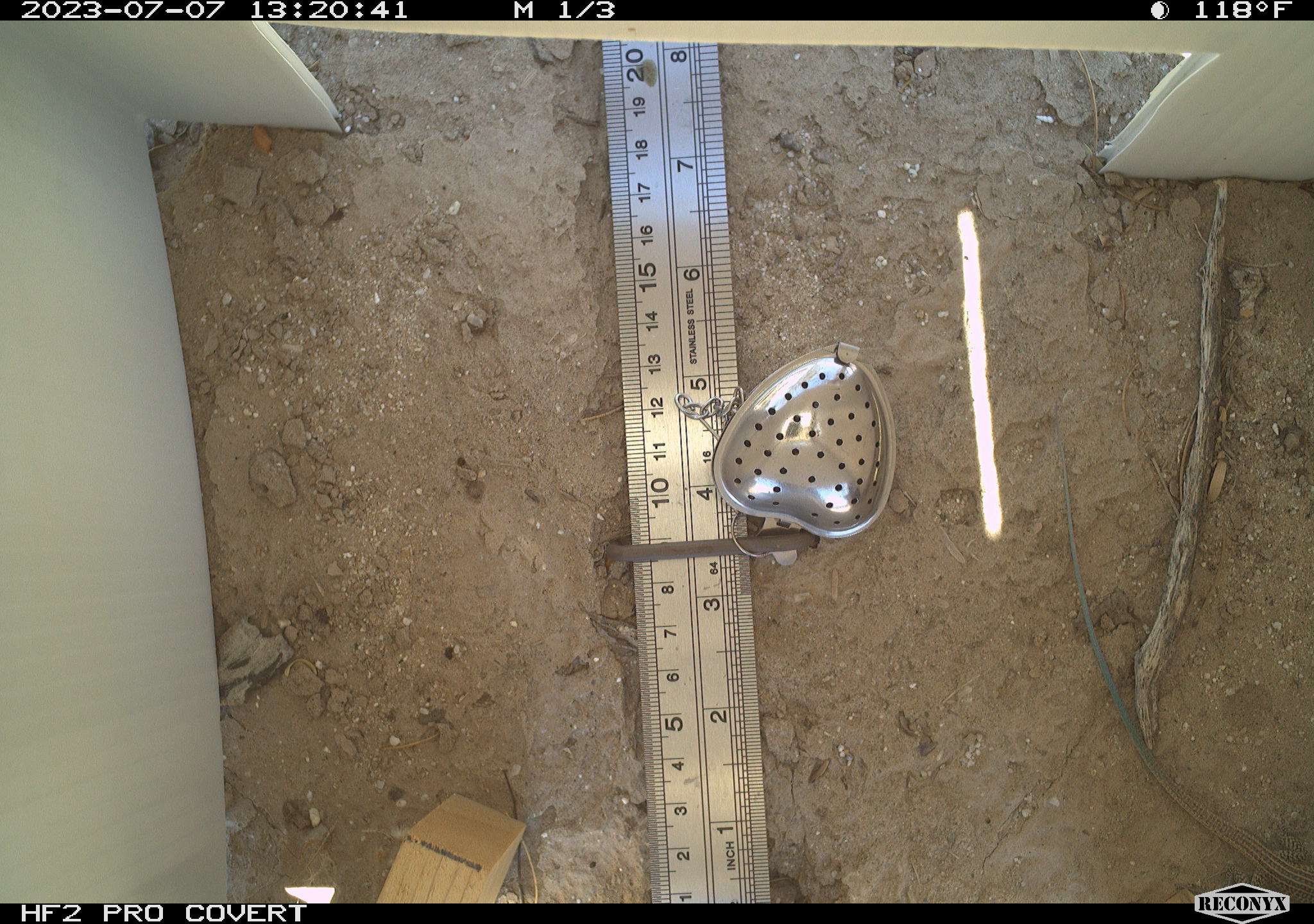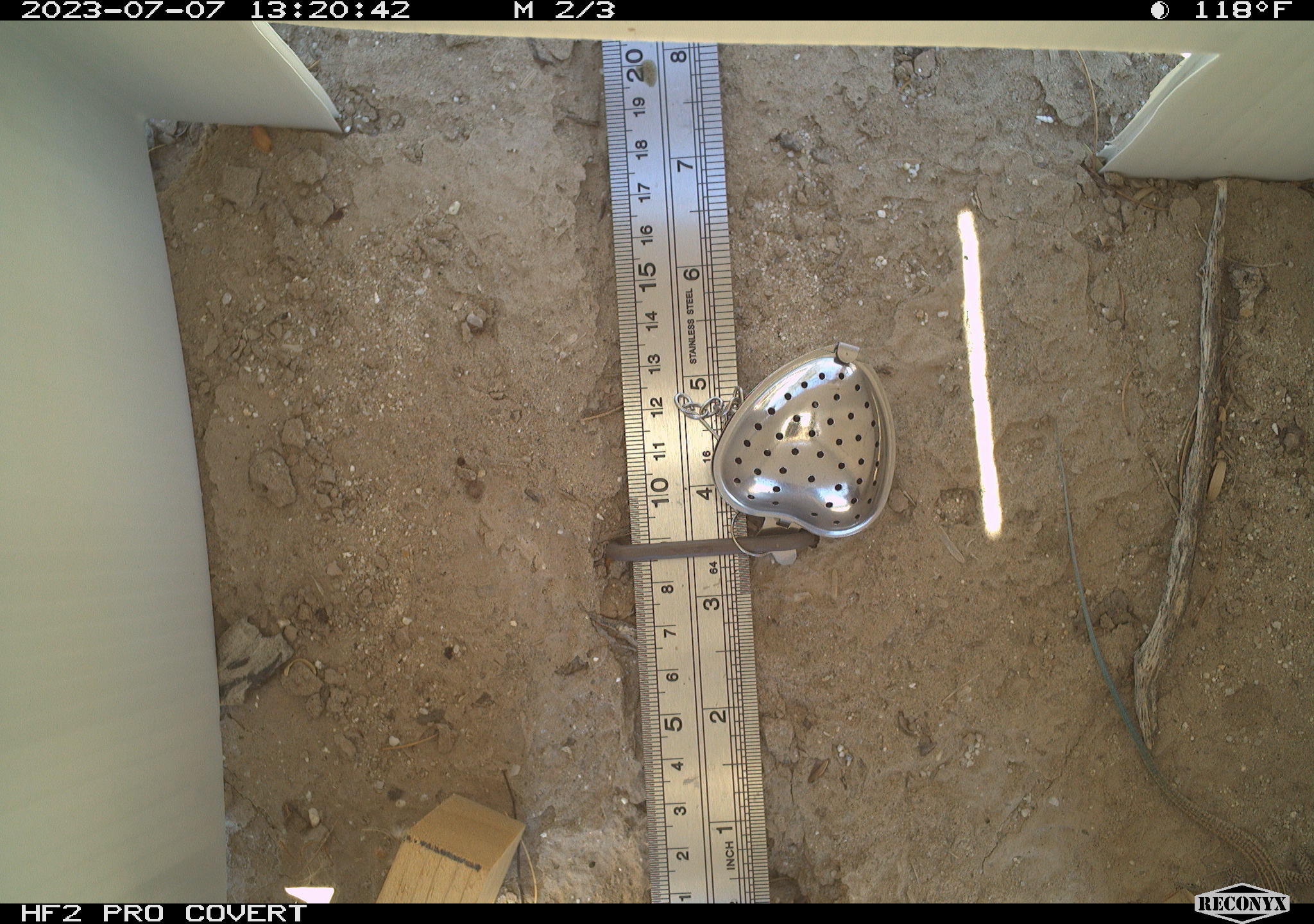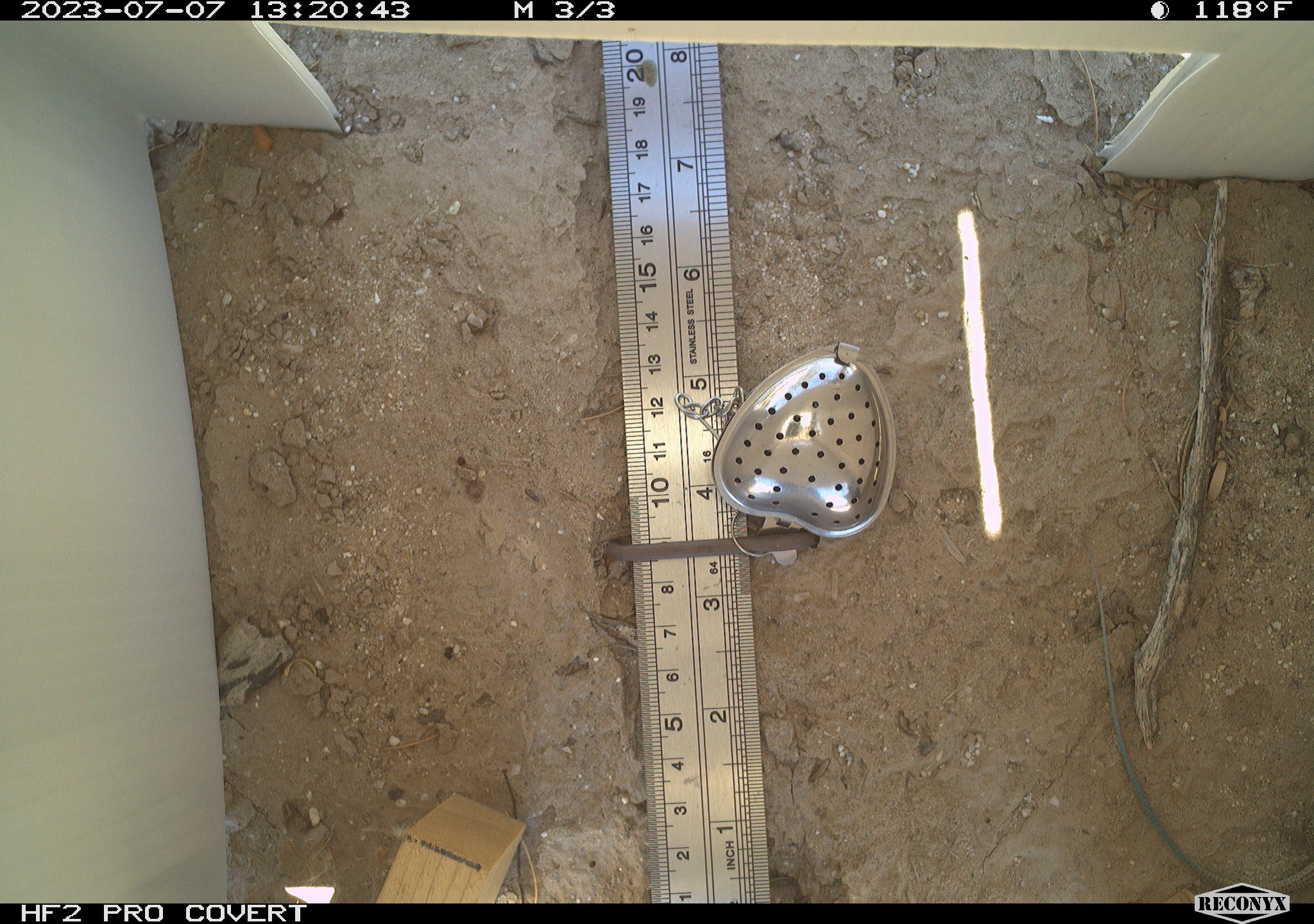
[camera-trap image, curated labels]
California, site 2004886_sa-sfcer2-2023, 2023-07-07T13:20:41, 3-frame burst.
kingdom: Animalia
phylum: Chordata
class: Reptilia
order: Squamata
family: Teiidae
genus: Aspidoscelis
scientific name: Aspidoscelis tigris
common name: western whiptail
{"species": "western whiptail (Aspidoscelis tigris)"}